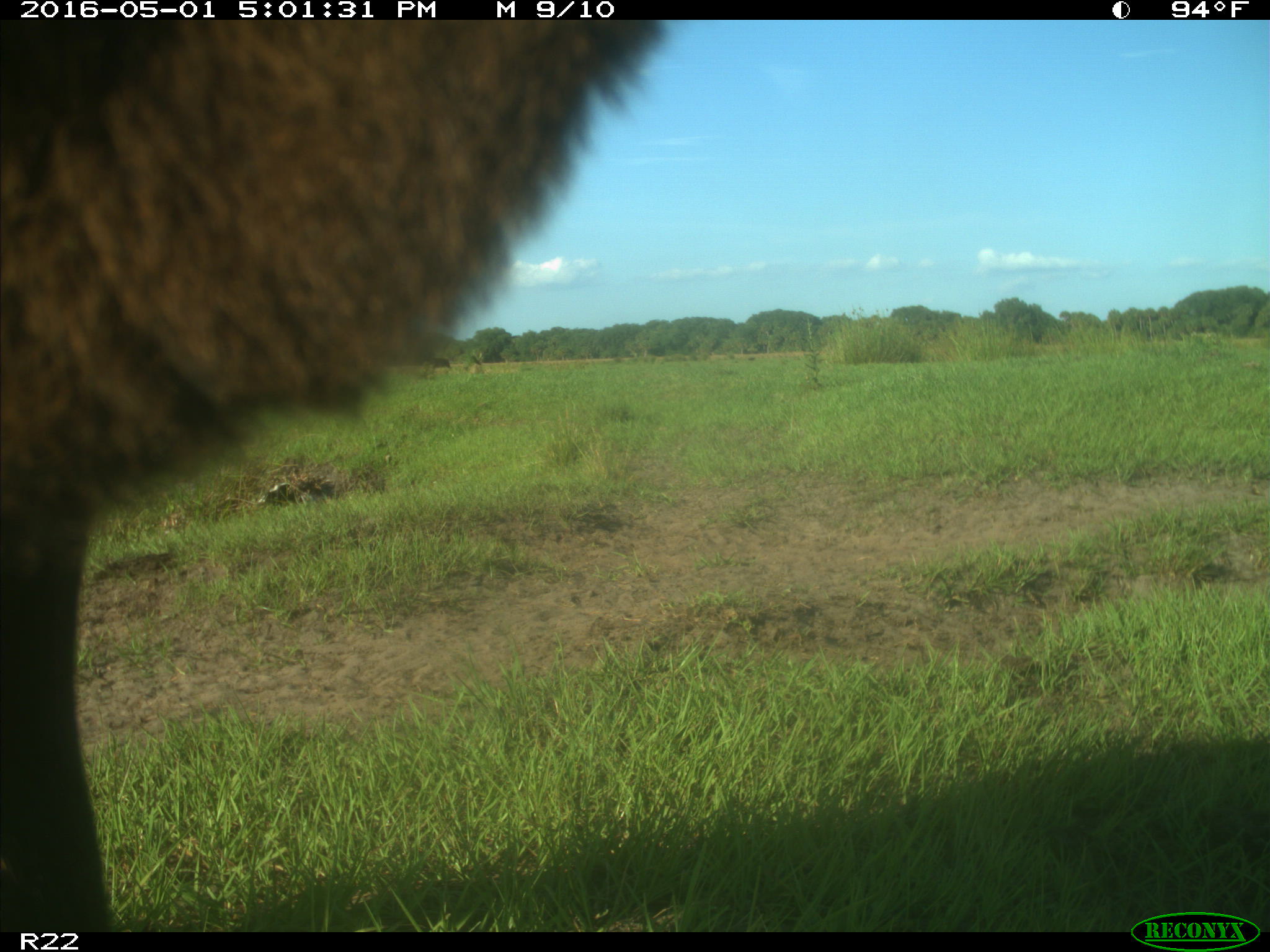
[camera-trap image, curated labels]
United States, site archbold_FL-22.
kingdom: Animalia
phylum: Chordata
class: Mammalia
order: Artiodactyla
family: Bovidae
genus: Bos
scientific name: Bos taurus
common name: domestic cow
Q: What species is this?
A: Bos taurus (domestic cow).